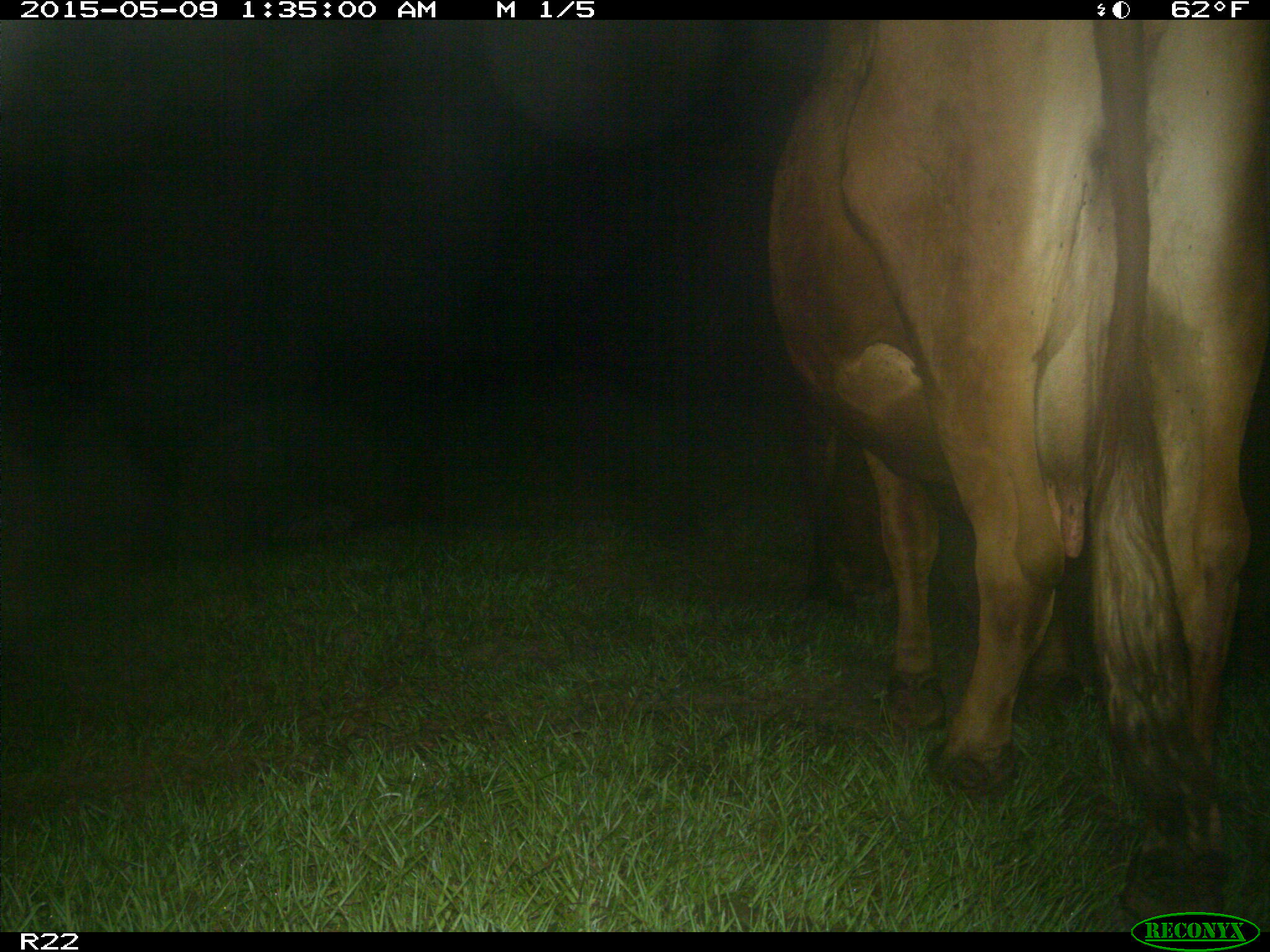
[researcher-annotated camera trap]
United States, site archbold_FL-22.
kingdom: Animalia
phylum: Chordata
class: Mammalia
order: Artiodactyla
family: Bovidae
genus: Bos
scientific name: Bos taurus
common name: domestic cow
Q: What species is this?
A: Bos taurus (domestic cow).